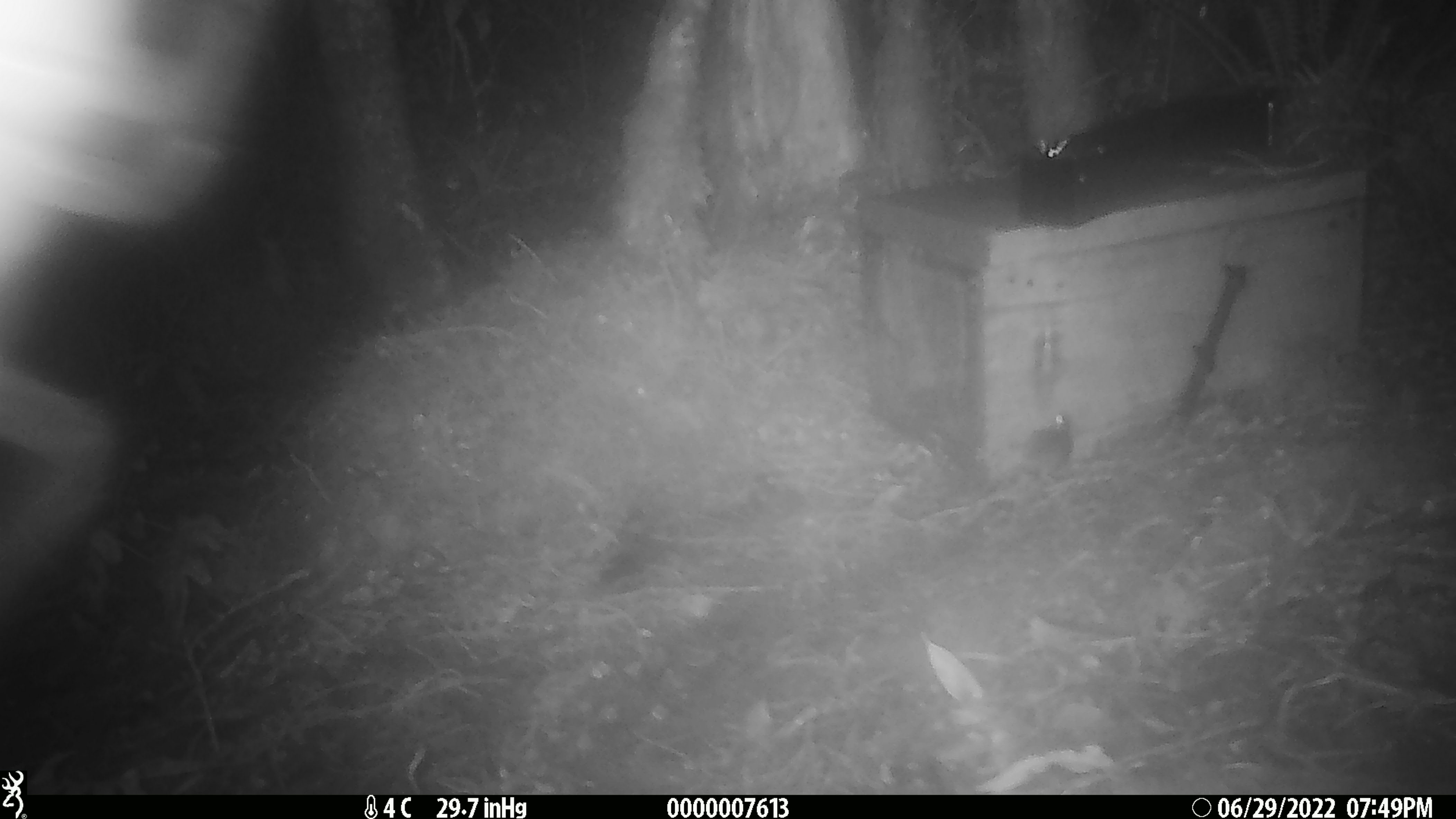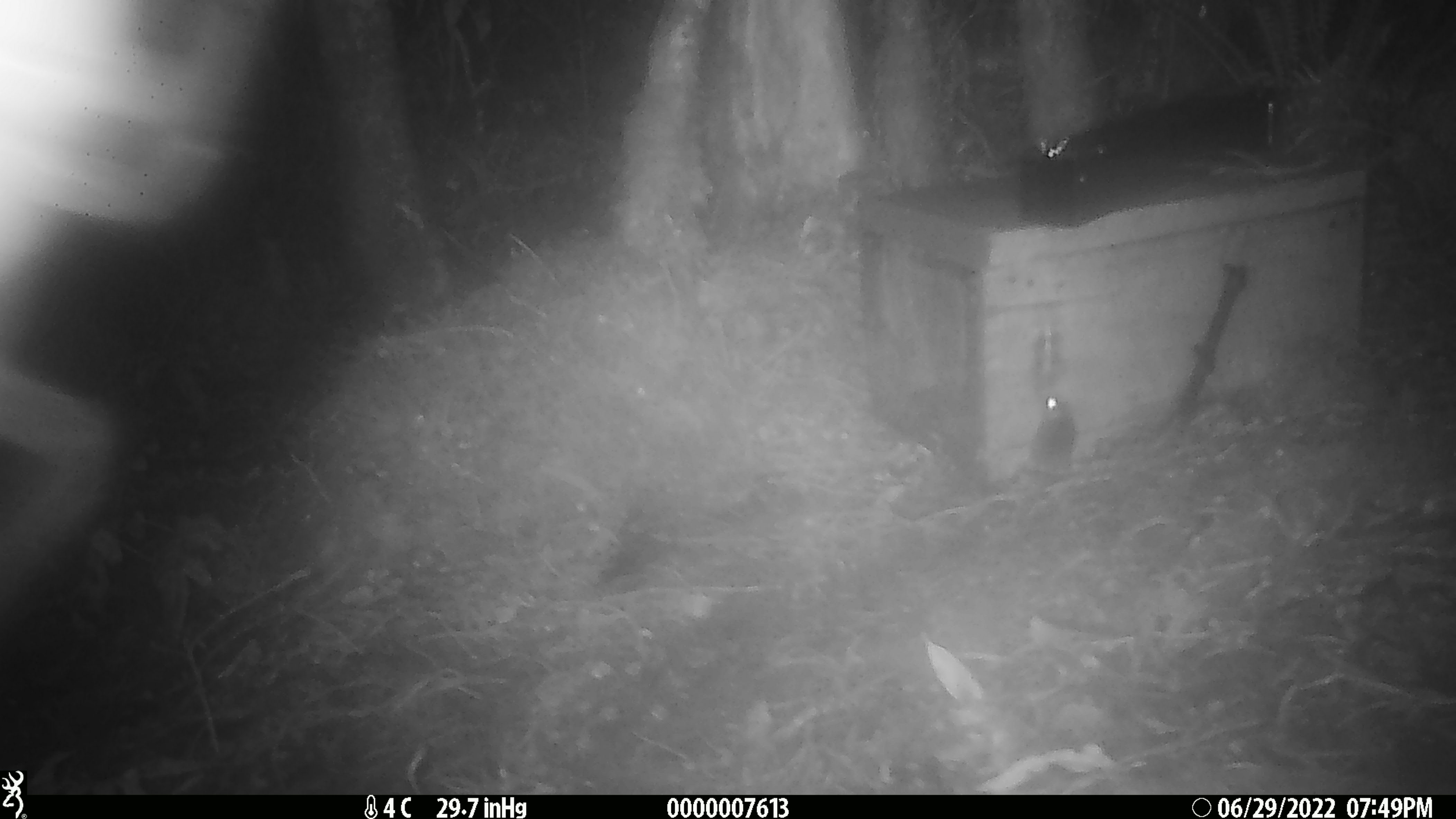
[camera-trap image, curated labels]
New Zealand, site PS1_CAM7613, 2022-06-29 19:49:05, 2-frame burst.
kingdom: Animalia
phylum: Chordata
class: Mammalia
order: Rodentia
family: Muridae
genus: Mus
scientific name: Mus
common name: mouse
Mouse (Mus).